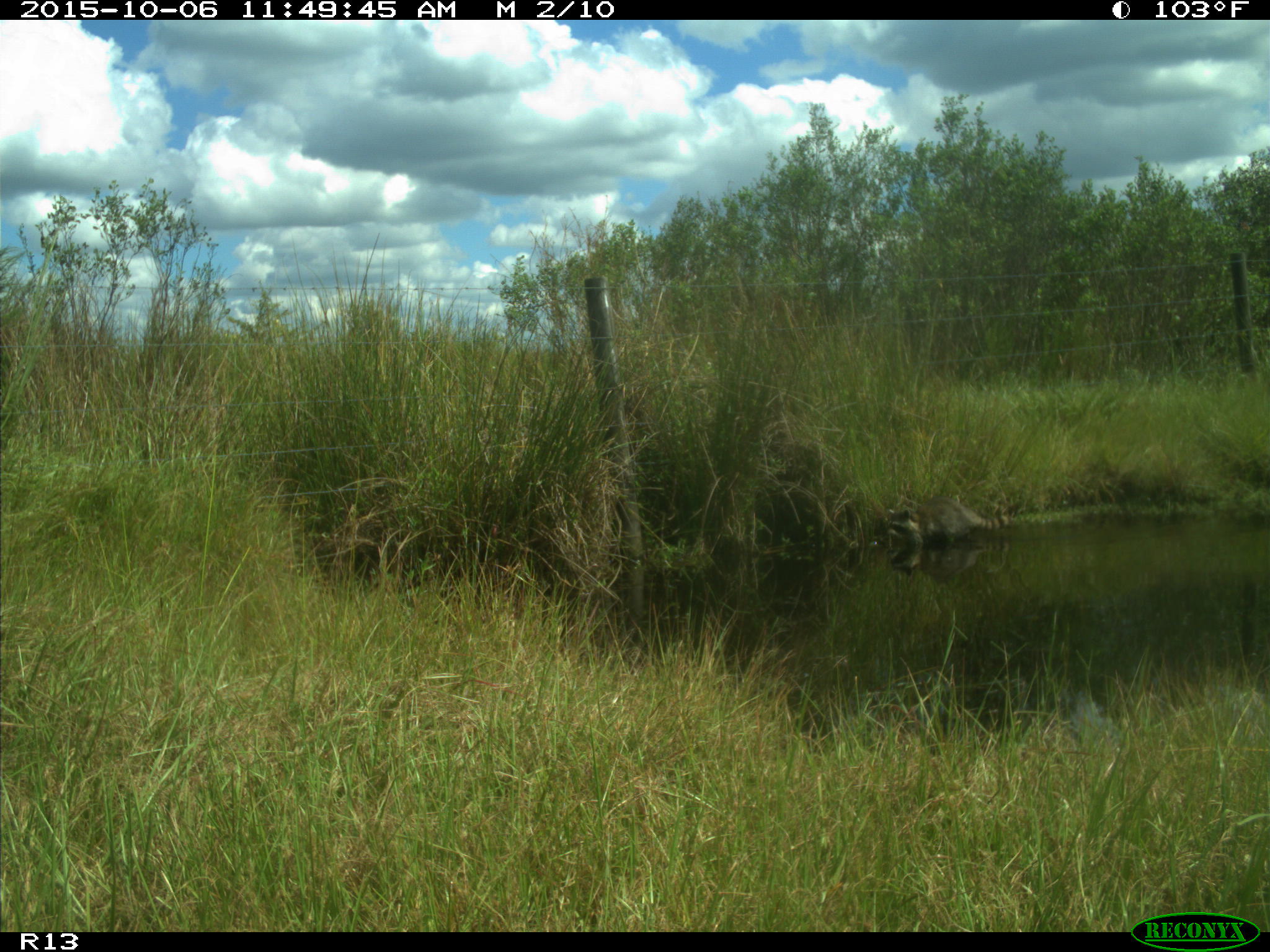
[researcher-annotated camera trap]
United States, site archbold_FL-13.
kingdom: Animalia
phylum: Chordata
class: Mammalia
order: Carnivora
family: Procyonidae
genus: Procyon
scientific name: Procyon lotor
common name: common raccoon